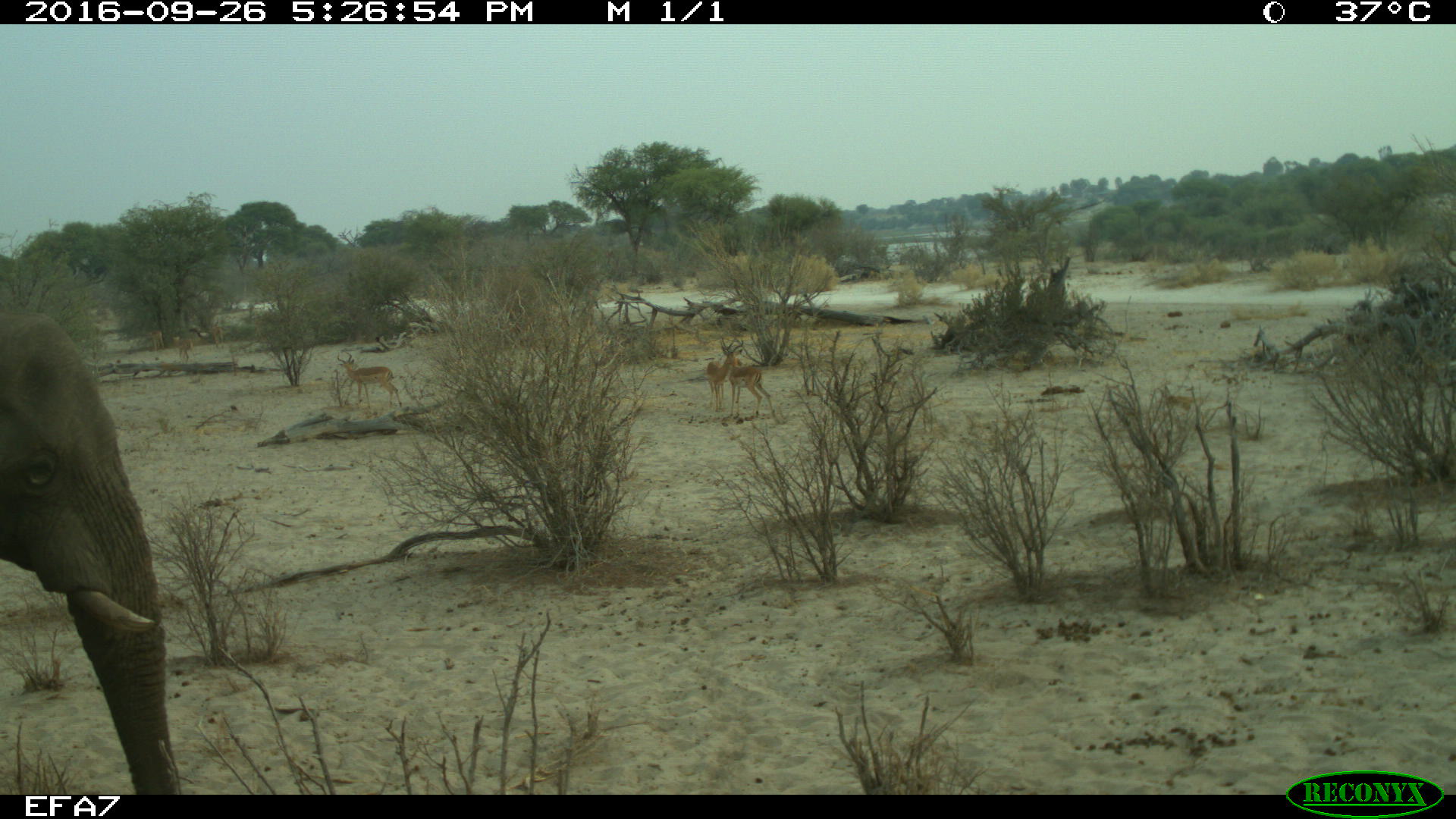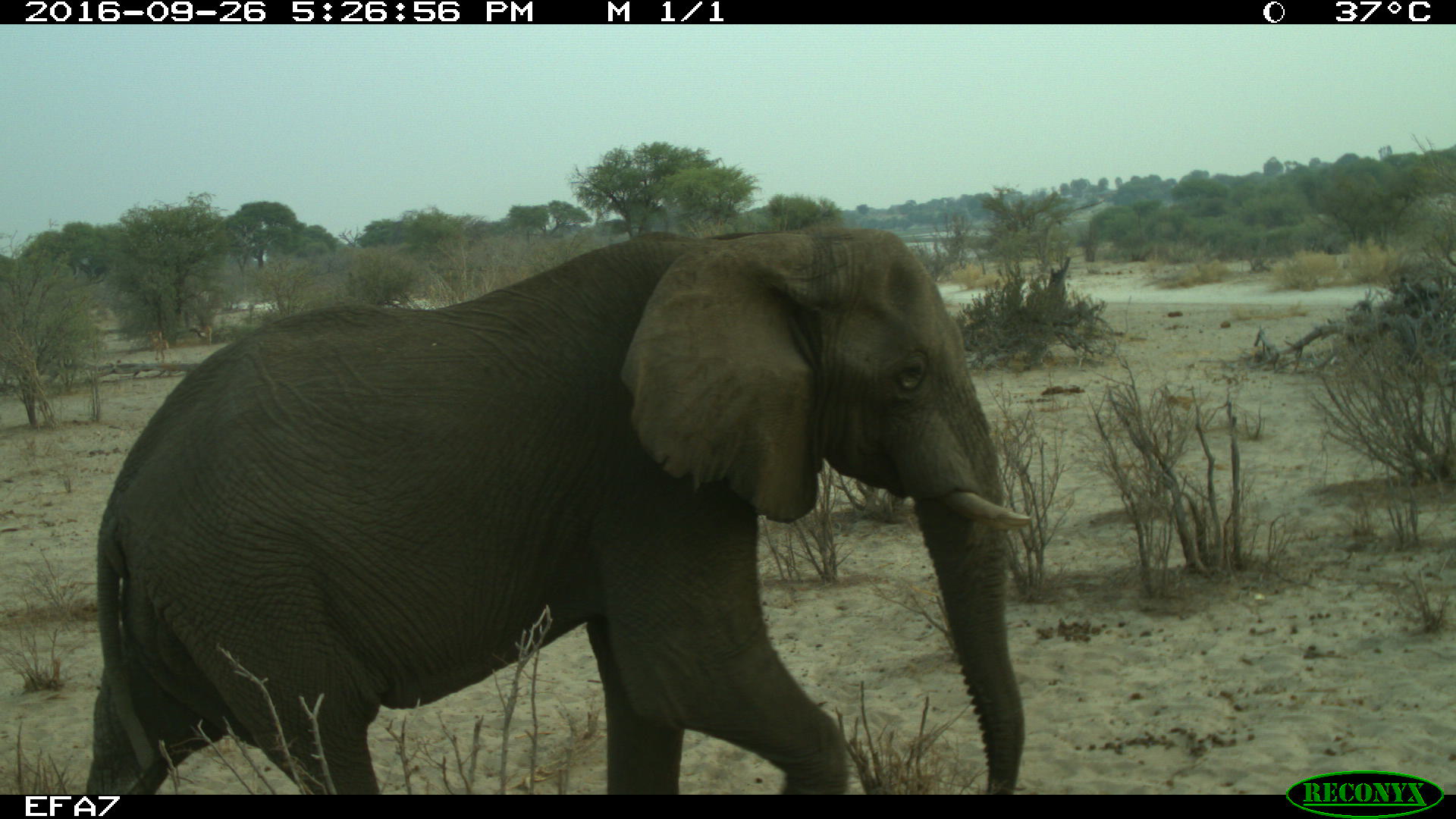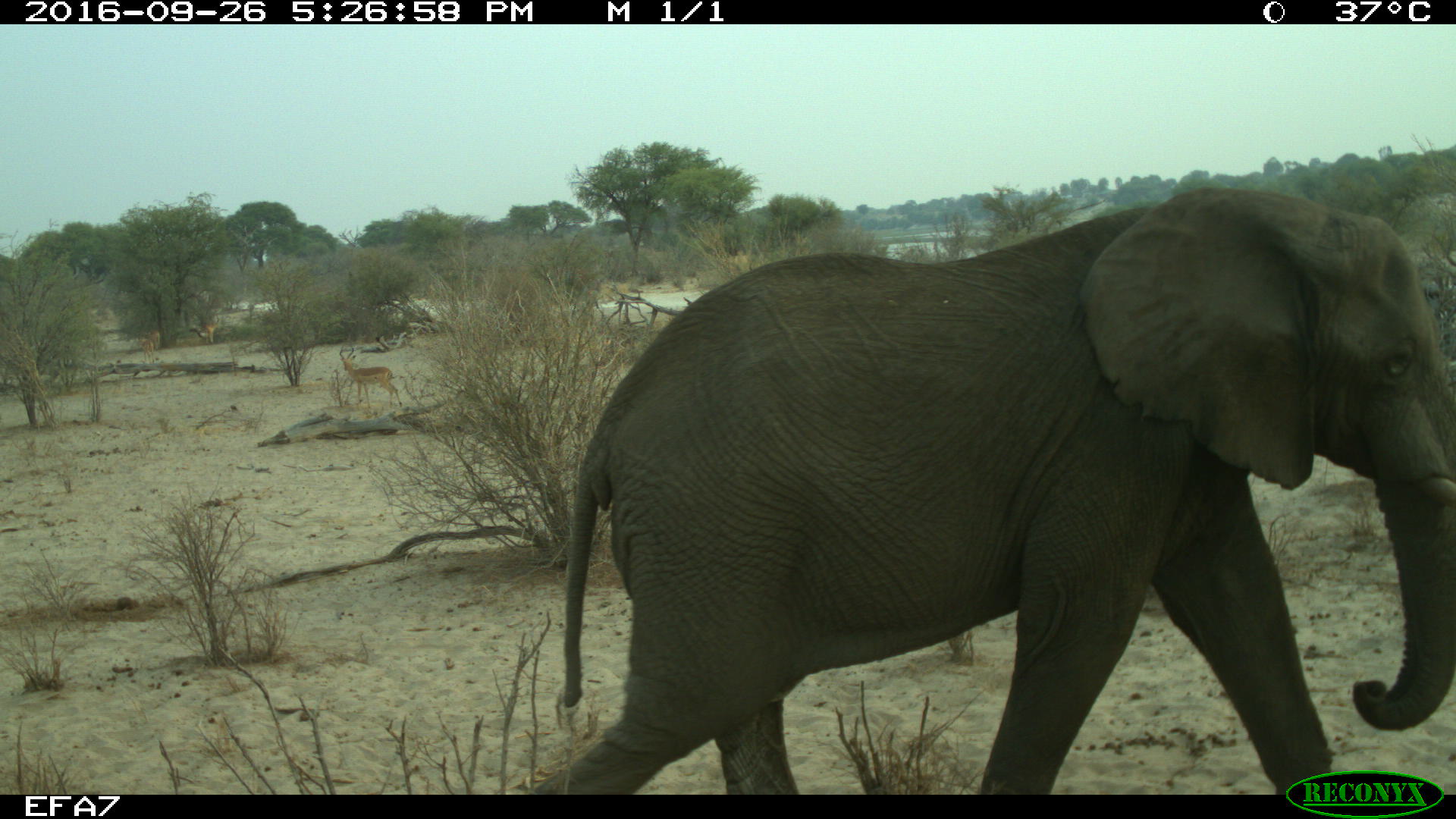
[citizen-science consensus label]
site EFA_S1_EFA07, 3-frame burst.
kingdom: Animalia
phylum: Chordata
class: Mammalia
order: Proboscidea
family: Elephantidae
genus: Loxodonta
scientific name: Loxodonta africana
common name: african bush elephant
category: elephant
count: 1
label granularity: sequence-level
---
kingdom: Animalia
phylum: Chordata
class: Mammalia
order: Artiodactyla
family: Bovidae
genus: Aepyceros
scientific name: Aepyceros melampus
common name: impala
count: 5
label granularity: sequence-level